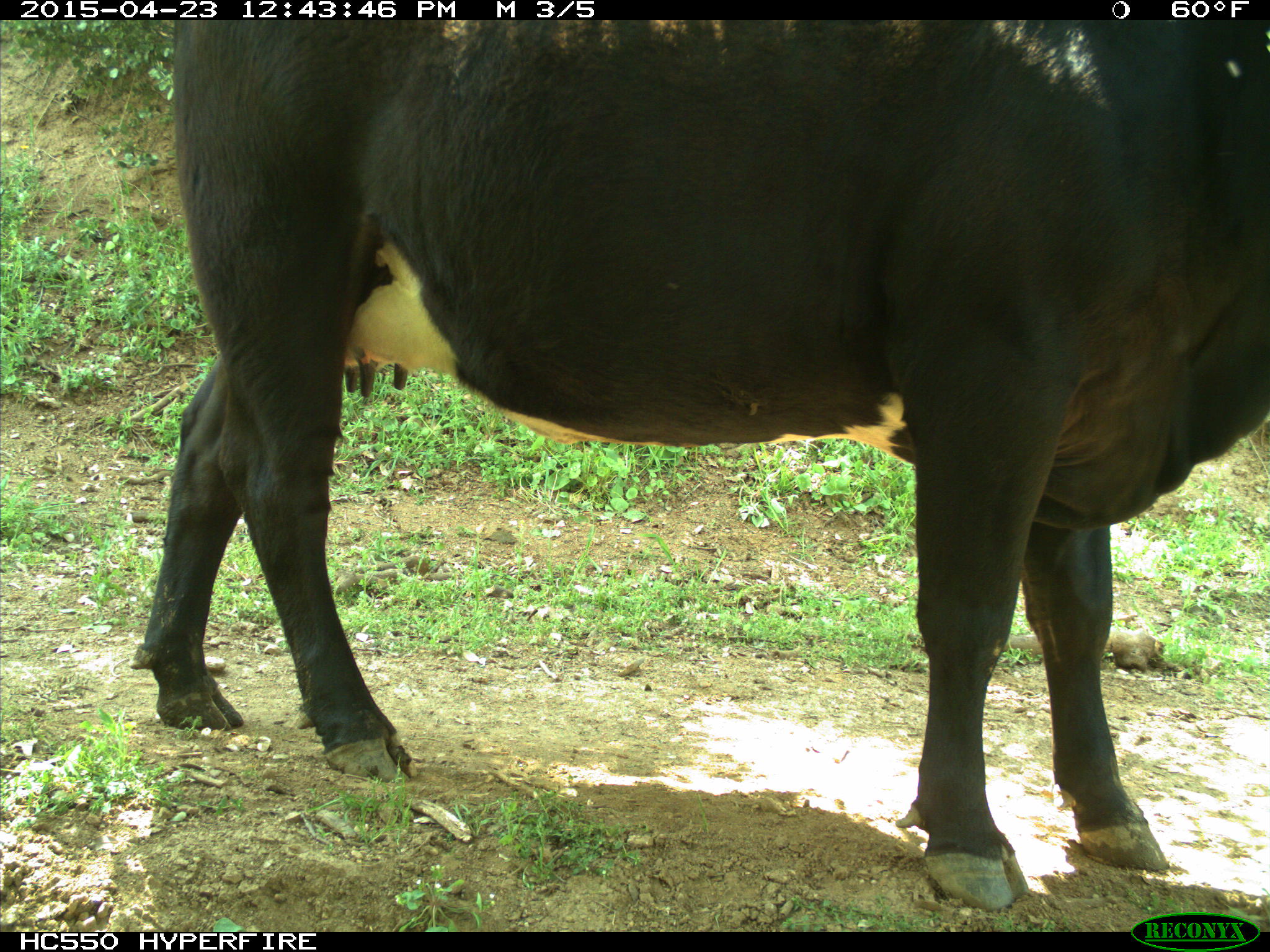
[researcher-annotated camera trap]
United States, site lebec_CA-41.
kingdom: Animalia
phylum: Chordata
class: Mammalia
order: Artiodactyla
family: Bovidae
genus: Bos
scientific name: Bos taurus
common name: domestic cow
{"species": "Bos taurus (domestic cow)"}